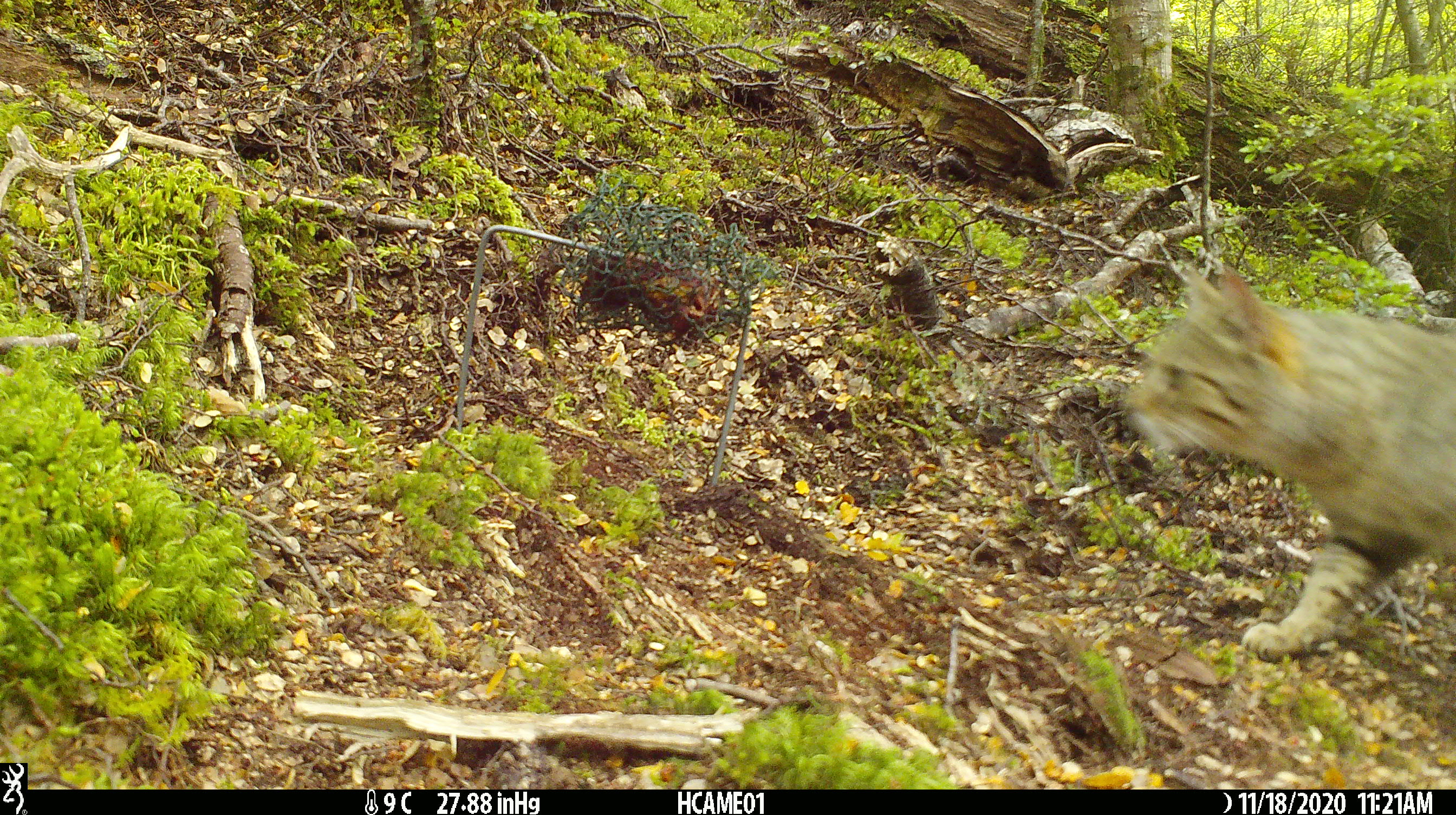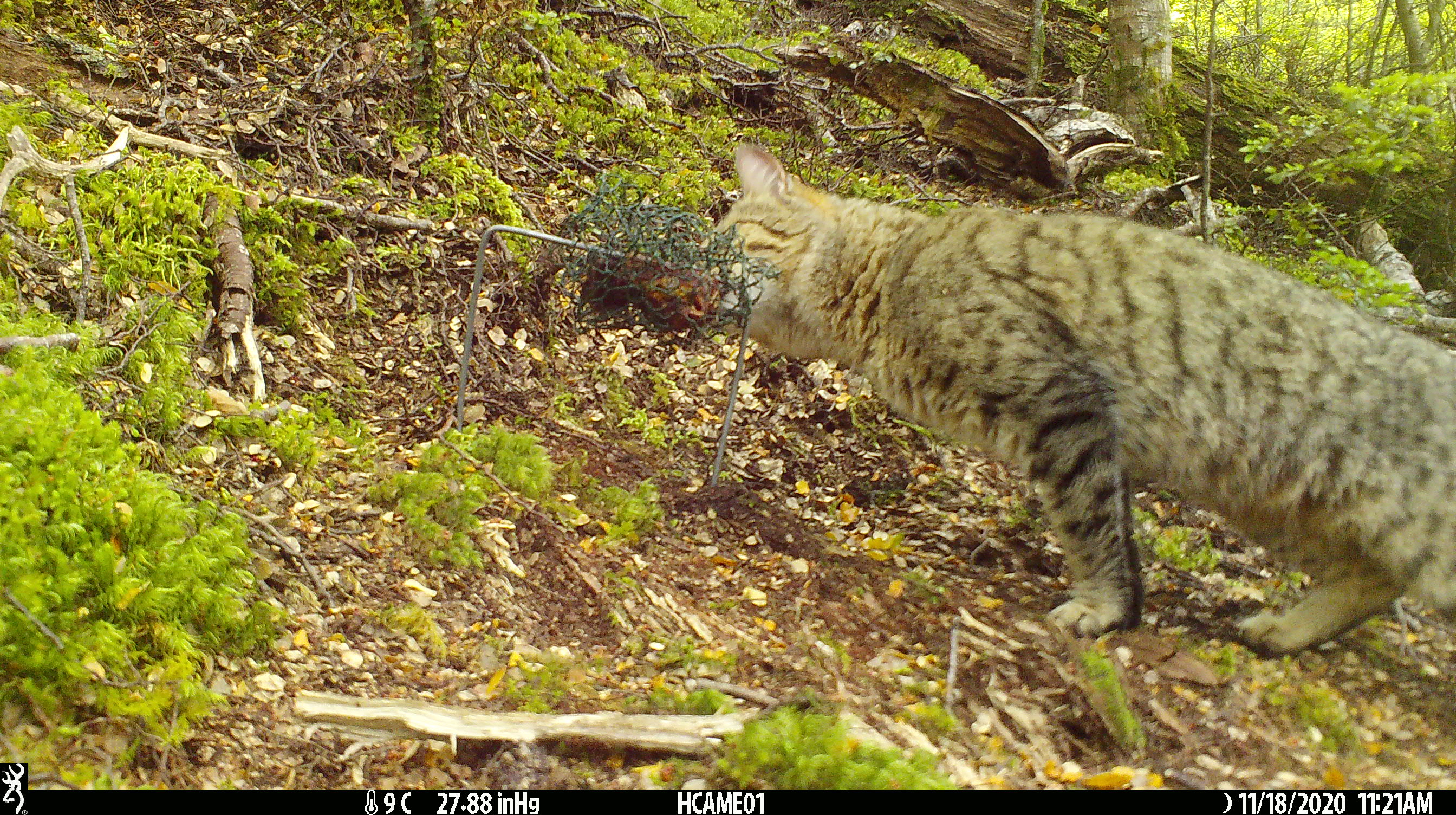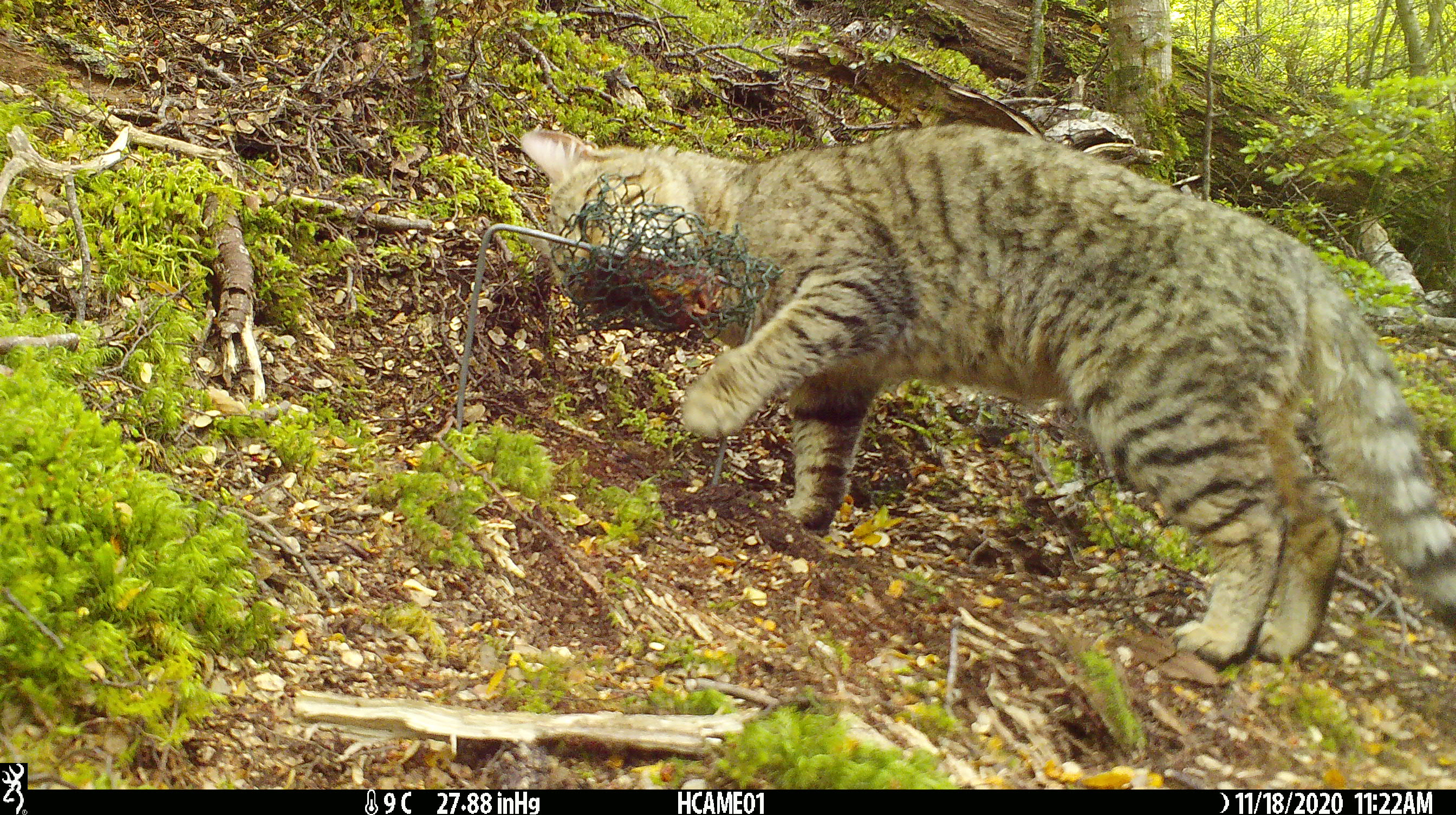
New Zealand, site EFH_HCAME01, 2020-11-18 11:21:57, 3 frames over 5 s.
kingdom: Animalia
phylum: Chordata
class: Mammalia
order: Carnivora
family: Felidae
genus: Felis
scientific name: Felis catus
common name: domestic cat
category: cat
Cat (domestic cat) (Felis catus).